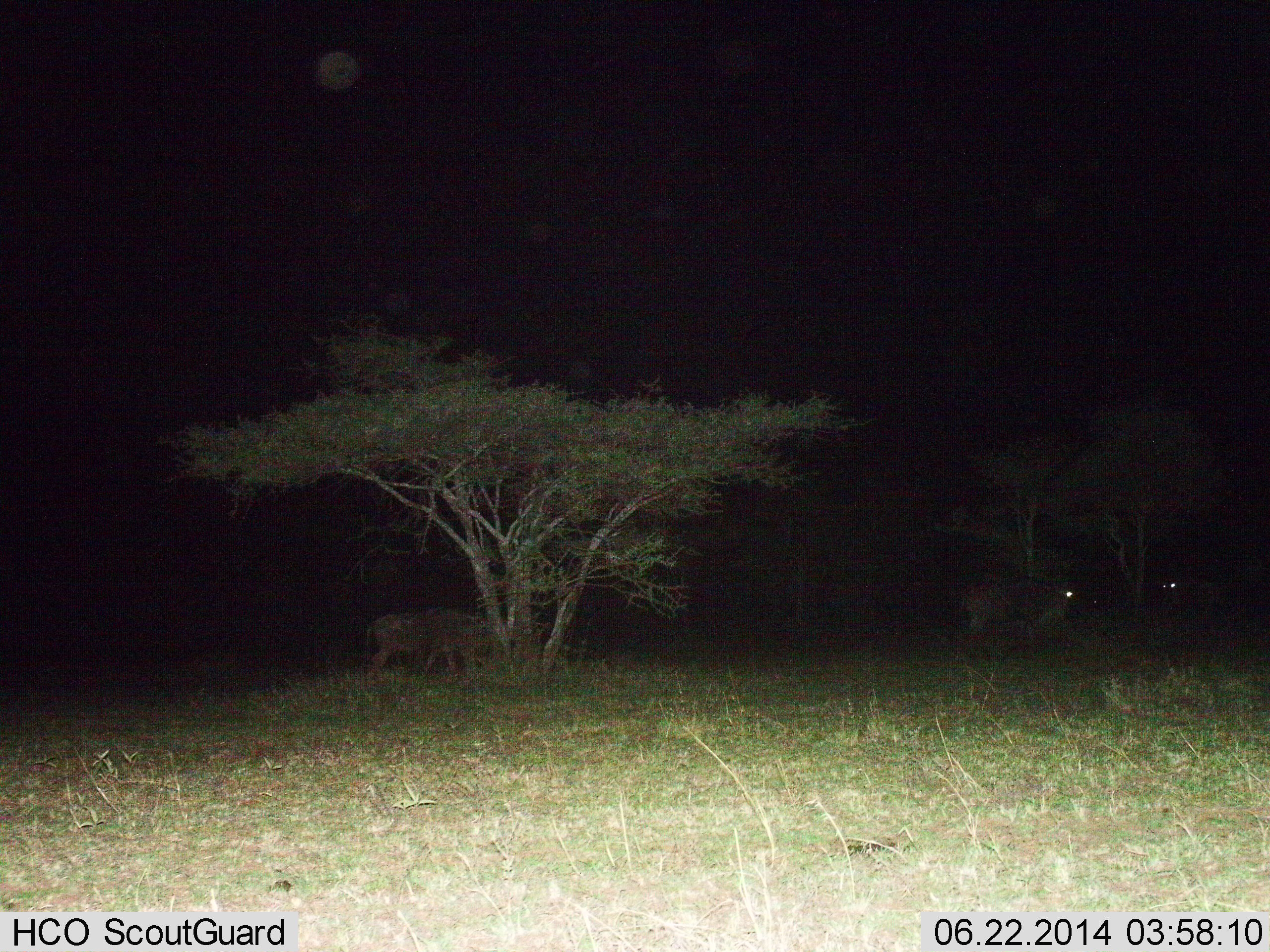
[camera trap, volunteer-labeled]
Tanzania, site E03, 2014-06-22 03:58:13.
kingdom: Animalia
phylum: Chordata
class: Mammalia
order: Artiodactyla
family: Bovidae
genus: Connochaetes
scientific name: Connochaetes taurinus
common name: blue wildebeest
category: wildebeest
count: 4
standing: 50%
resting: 0%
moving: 60%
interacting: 0%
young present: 0%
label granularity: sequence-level